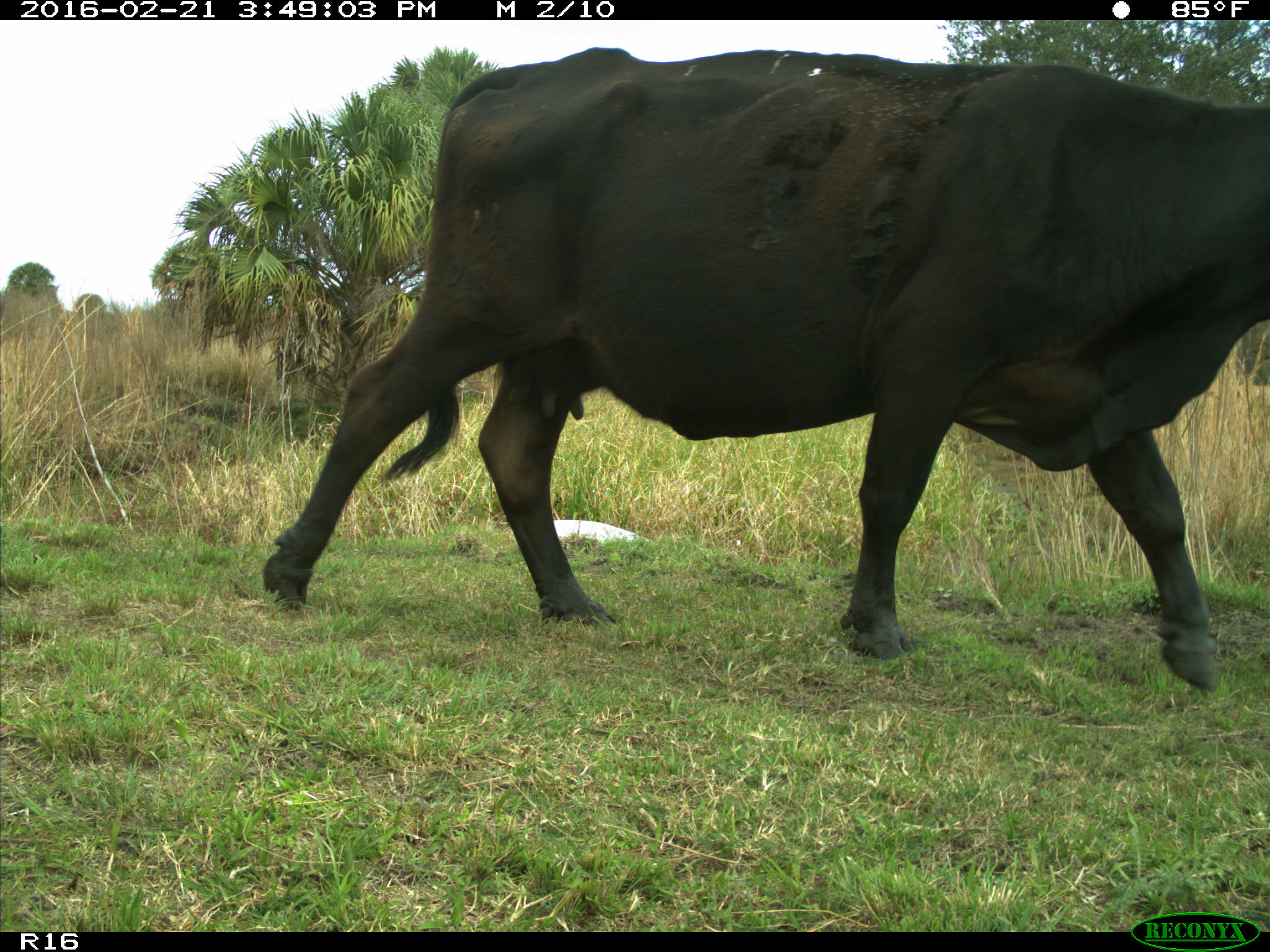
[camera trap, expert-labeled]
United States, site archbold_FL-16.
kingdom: Animalia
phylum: Chordata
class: Mammalia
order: Artiodactyla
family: Bovidae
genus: Bos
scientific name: Bos taurus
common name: domestic cow